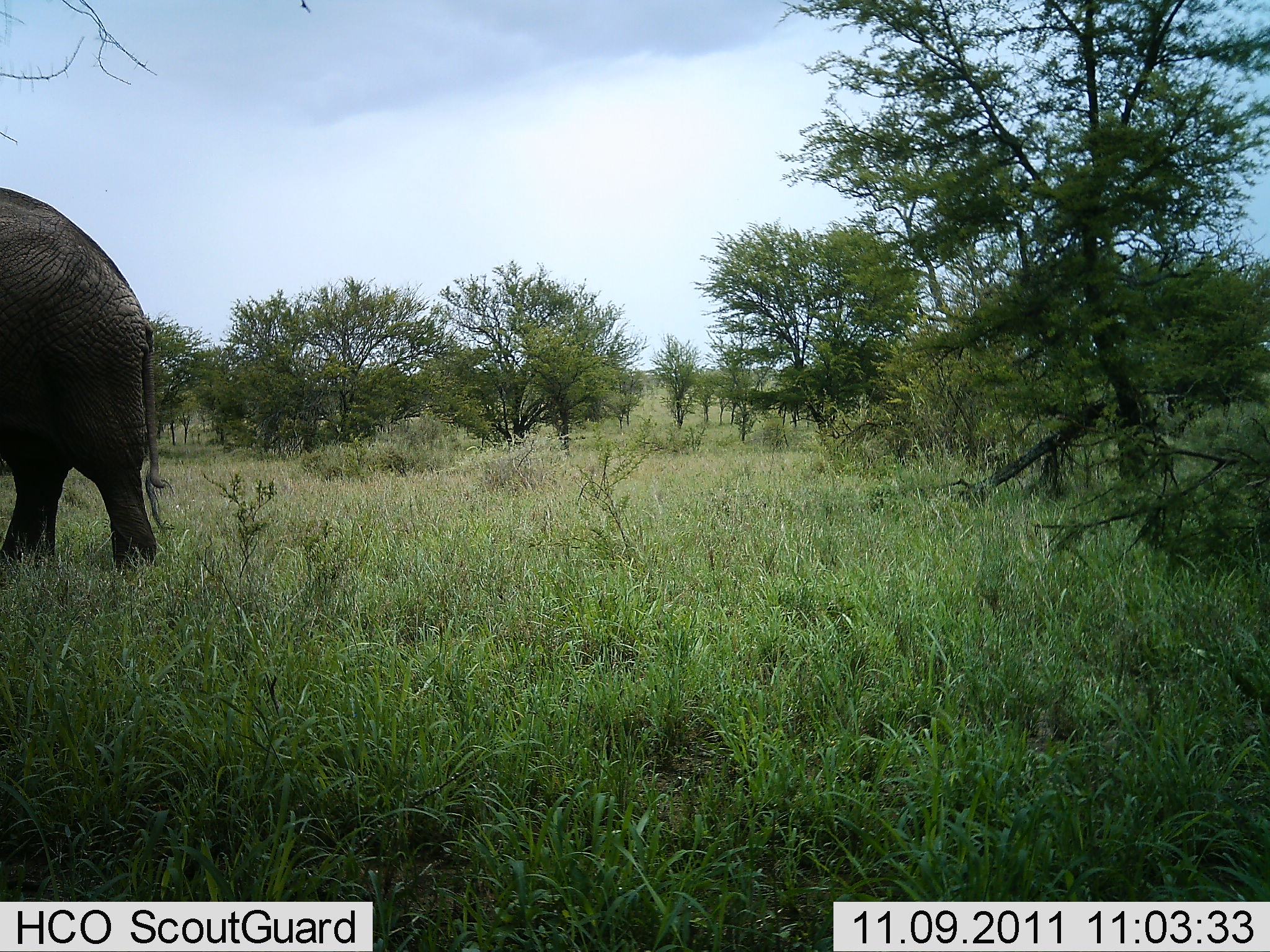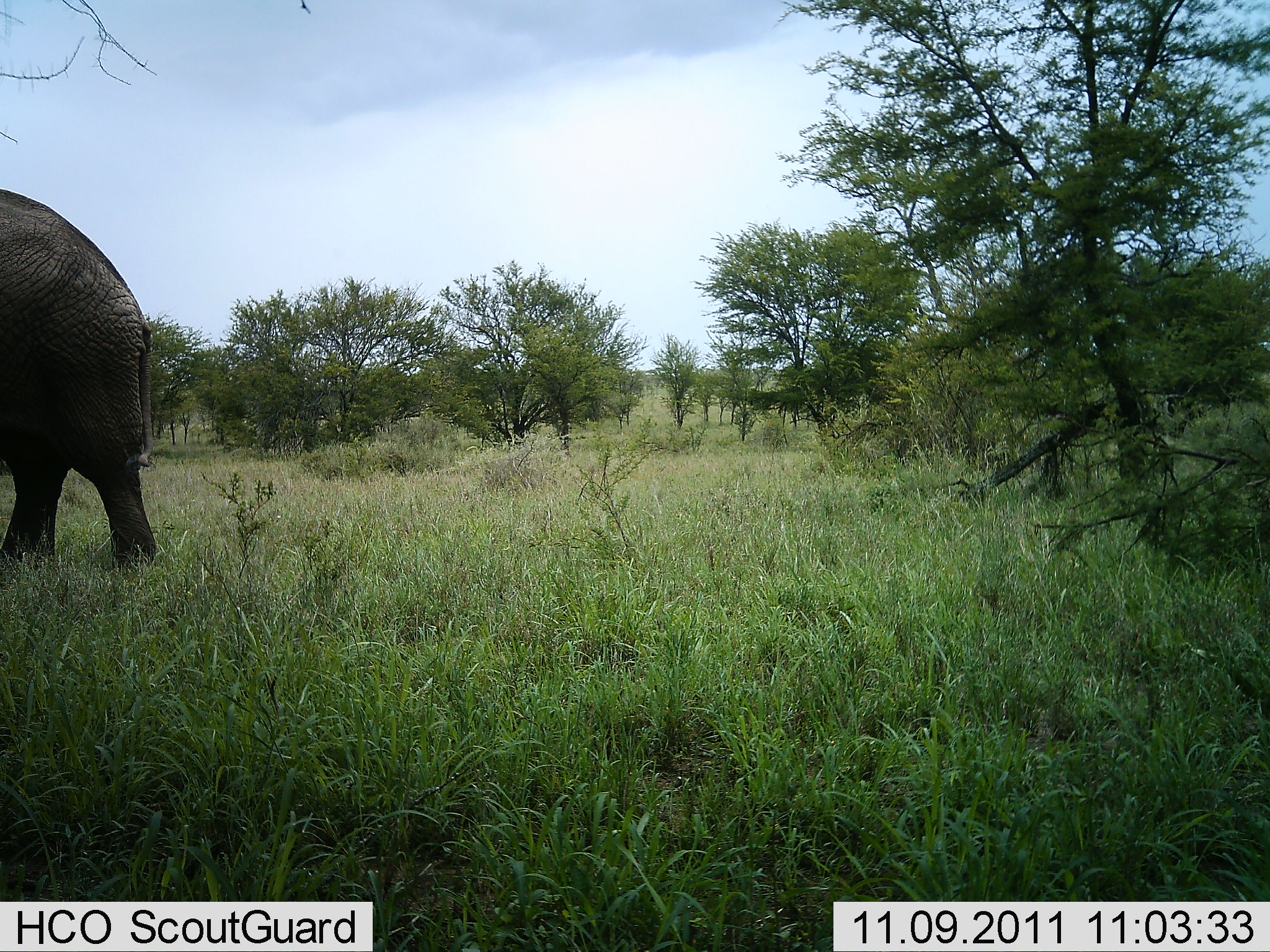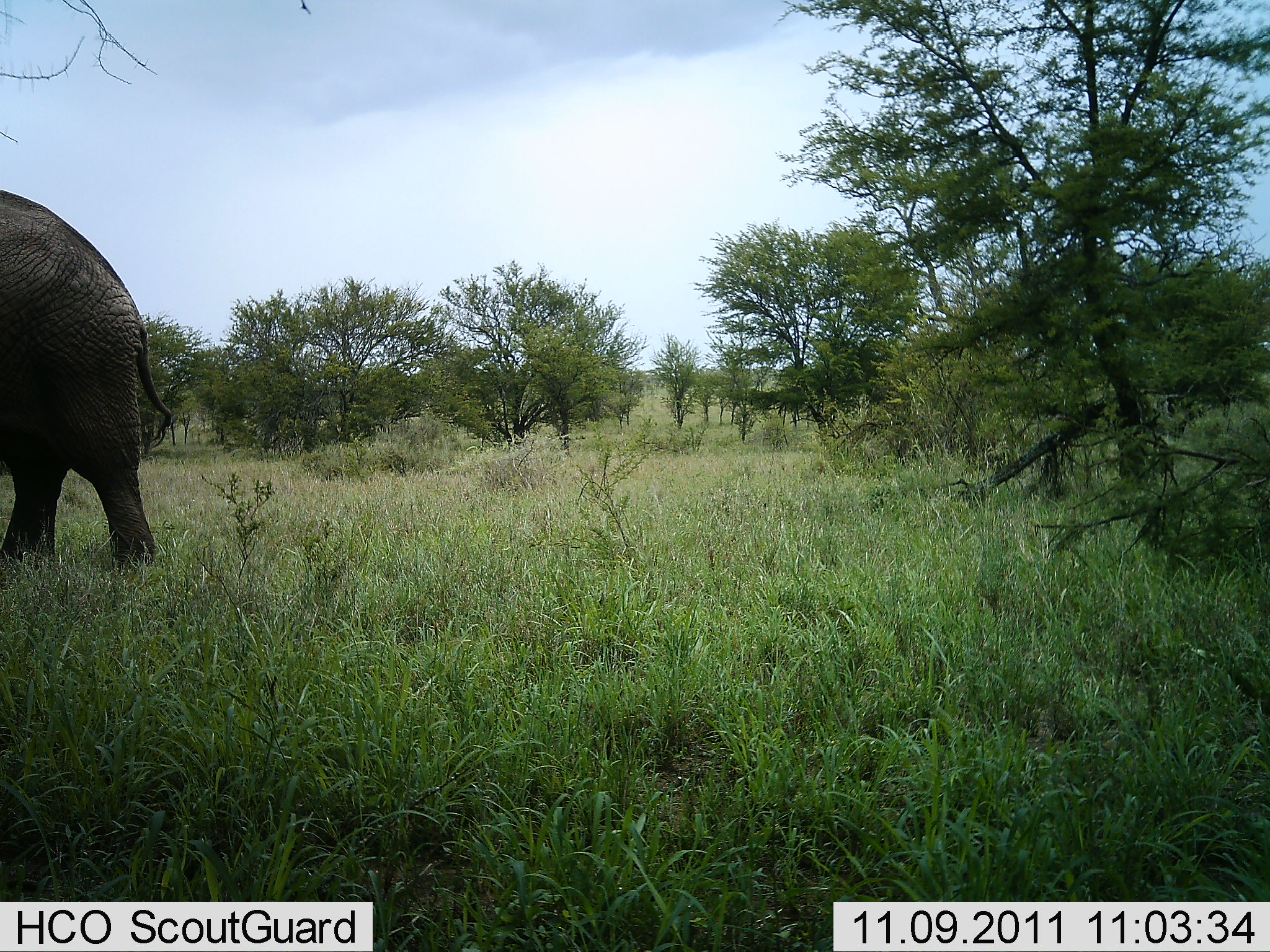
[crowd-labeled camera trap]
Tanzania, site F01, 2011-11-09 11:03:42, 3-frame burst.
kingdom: Animalia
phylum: Chordata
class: Mammalia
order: Proboscidea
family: Elephantidae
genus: Loxodonta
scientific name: Loxodonta africana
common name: african bush elephant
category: elephant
Elephant (african bush elephant) (Loxodonta africana), count 1. Behavior (volunteer vote fractions): standing 88%, resting 0%, moving 12%, interacting 0%. Young present (vote fraction): 0%. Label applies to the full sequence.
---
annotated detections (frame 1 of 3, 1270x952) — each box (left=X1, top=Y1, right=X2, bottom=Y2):
animal: (left=0, top=180, right=174, bottom=577)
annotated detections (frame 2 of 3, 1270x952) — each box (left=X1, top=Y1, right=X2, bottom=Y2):
animal: (left=0, top=185, right=170, bottom=580)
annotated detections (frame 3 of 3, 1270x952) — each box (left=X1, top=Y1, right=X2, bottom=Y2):
animal: (left=0, top=189, right=178, bottom=585)